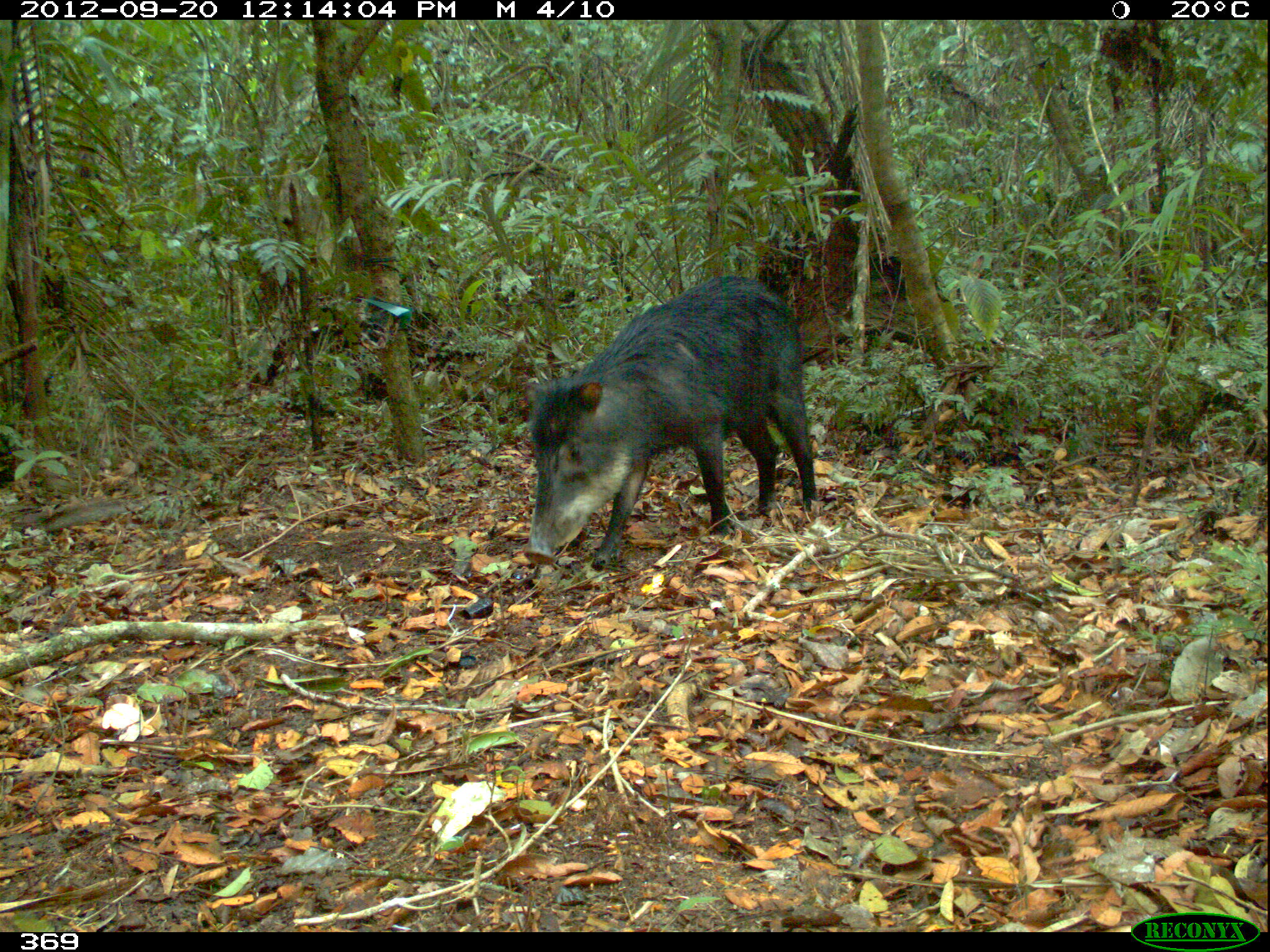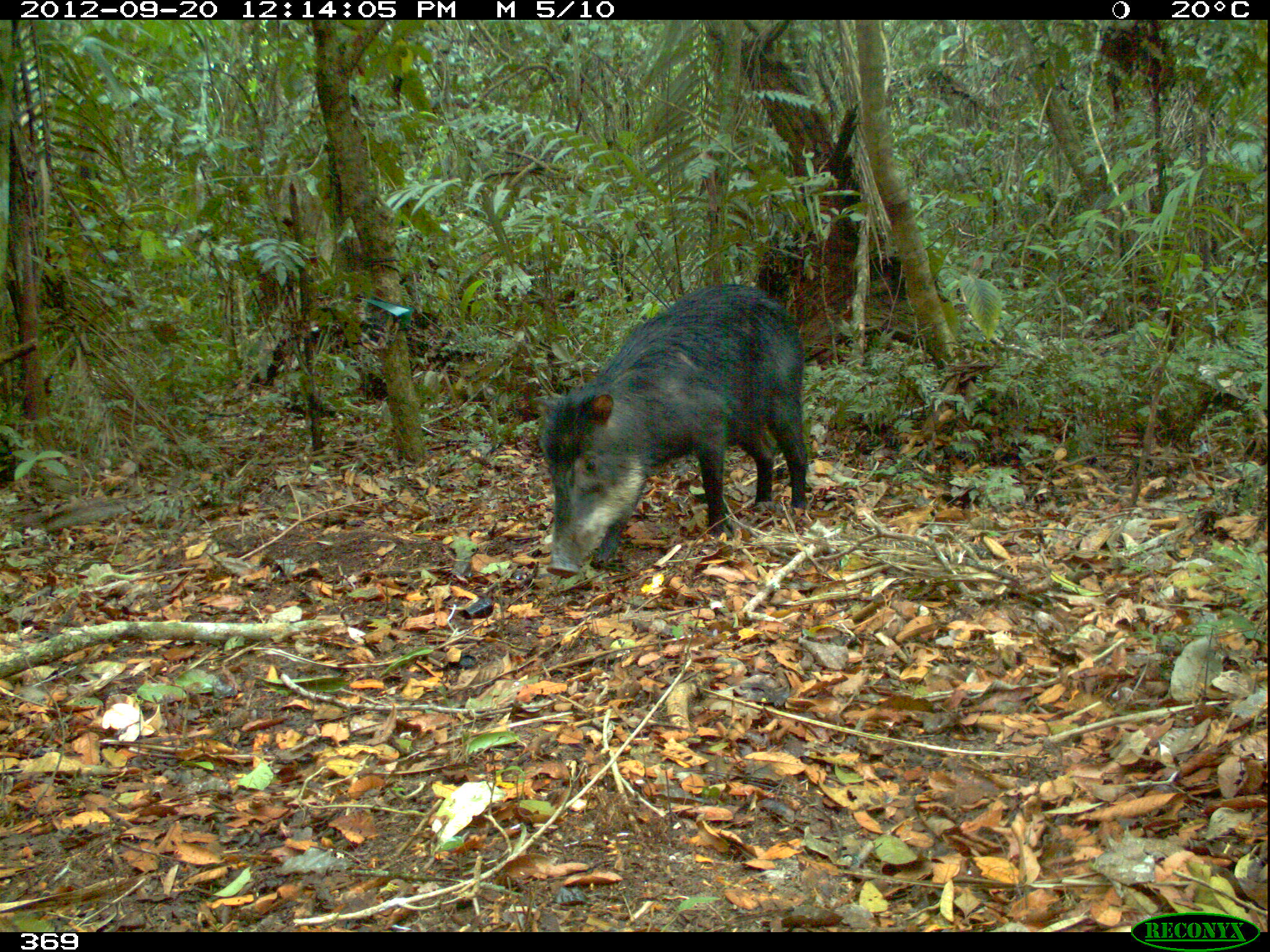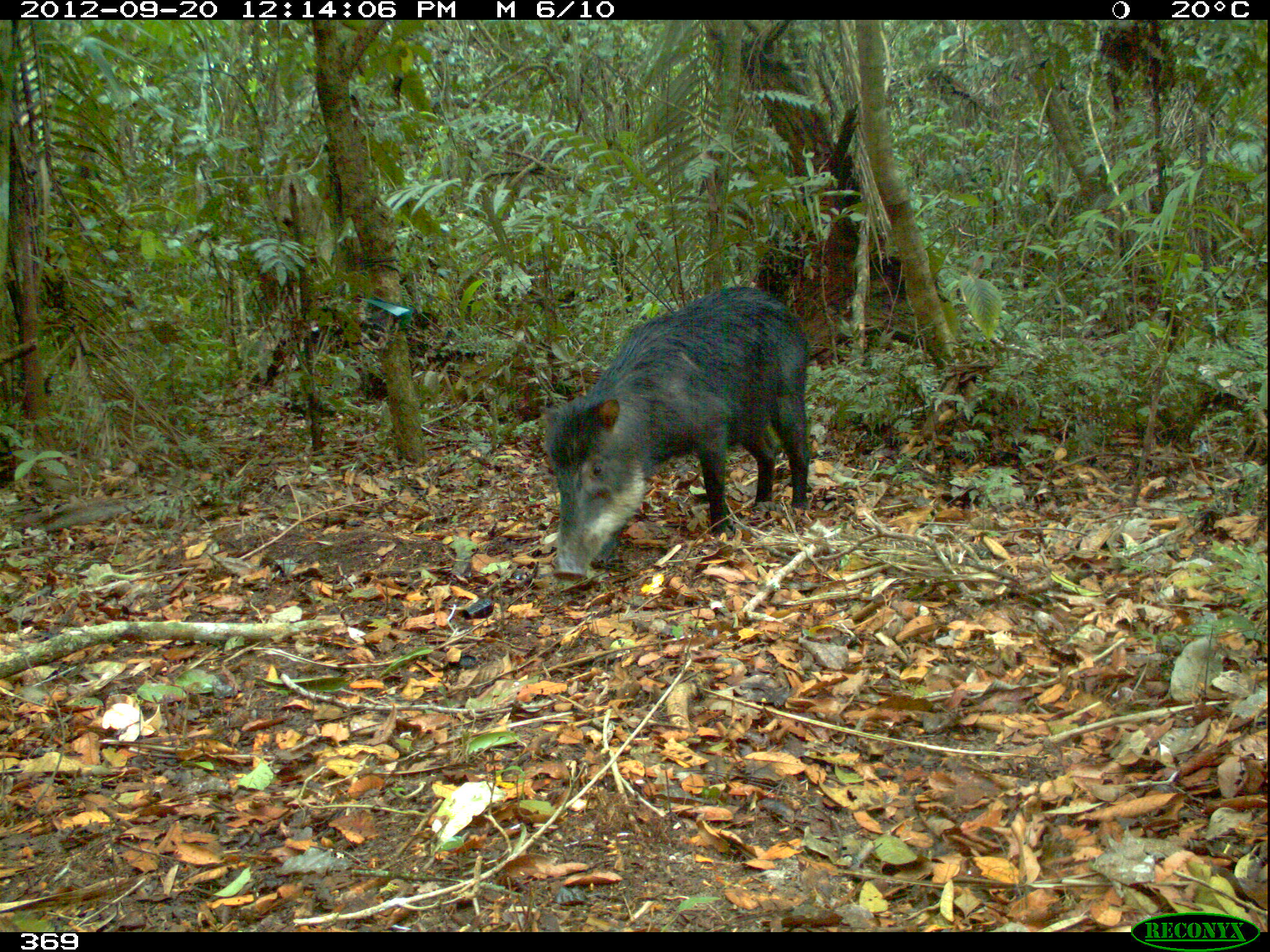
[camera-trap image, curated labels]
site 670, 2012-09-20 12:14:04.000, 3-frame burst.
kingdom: Animalia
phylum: Chordata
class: Mammalia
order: Artiodactyla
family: Tayassuidae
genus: Tayassu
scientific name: Tayassu pecari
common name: white-lipped peccary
Tayassu pecari (white-lipped peccary).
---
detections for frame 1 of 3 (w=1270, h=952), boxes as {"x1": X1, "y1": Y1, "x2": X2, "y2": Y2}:
tayassu pecari: {"x1": 521, "y1": 275, "x2": 817, "y2": 571}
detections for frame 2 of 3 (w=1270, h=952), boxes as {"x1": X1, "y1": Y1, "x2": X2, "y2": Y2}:
tayassu pecari: {"x1": 533, "y1": 283, "x2": 807, "y2": 578}